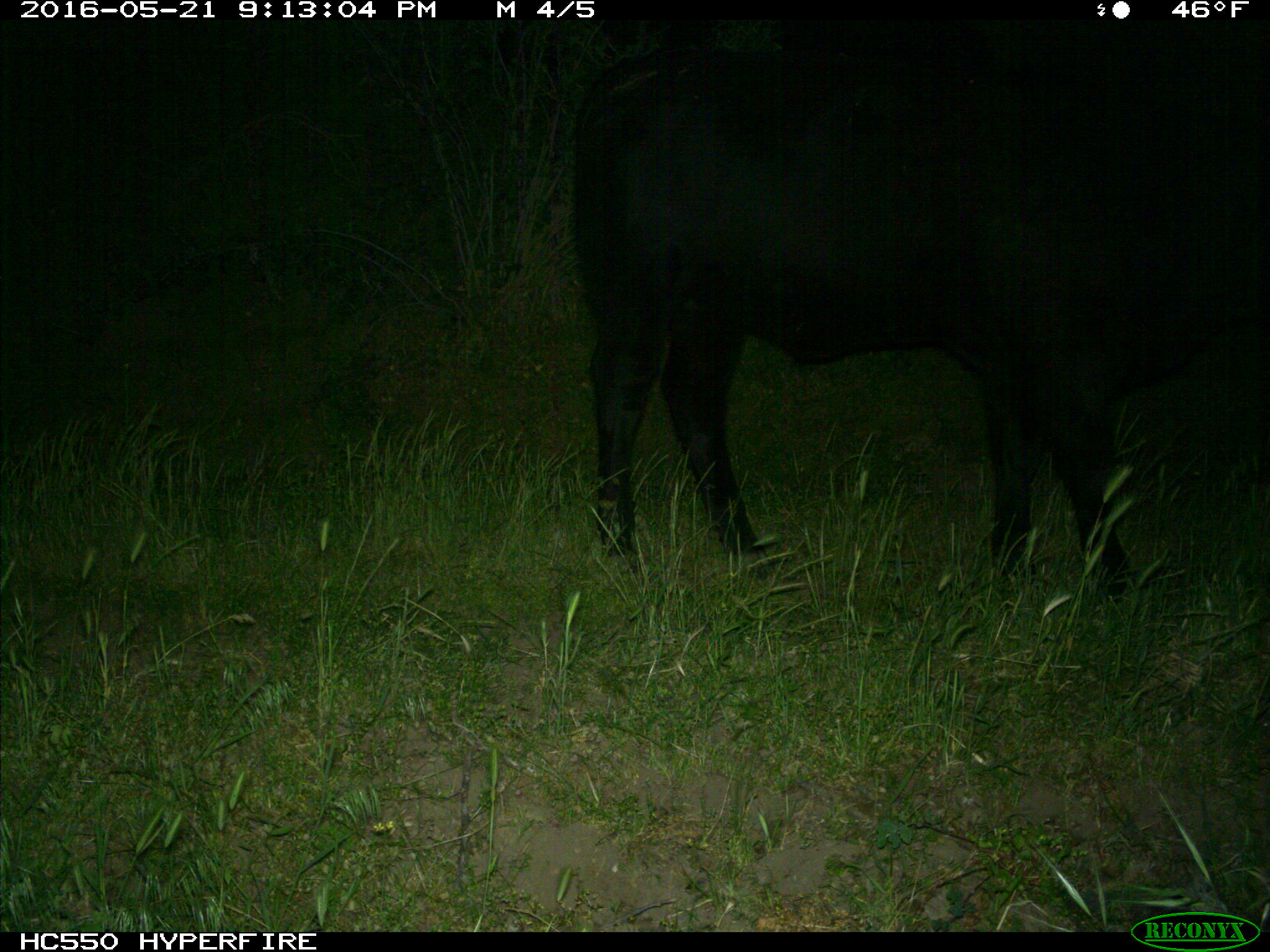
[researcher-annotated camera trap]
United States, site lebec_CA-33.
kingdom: Animalia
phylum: Chordata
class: Mammalia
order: Artiodactyla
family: Bovidae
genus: Bos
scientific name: Bos taurus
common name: domestic cow